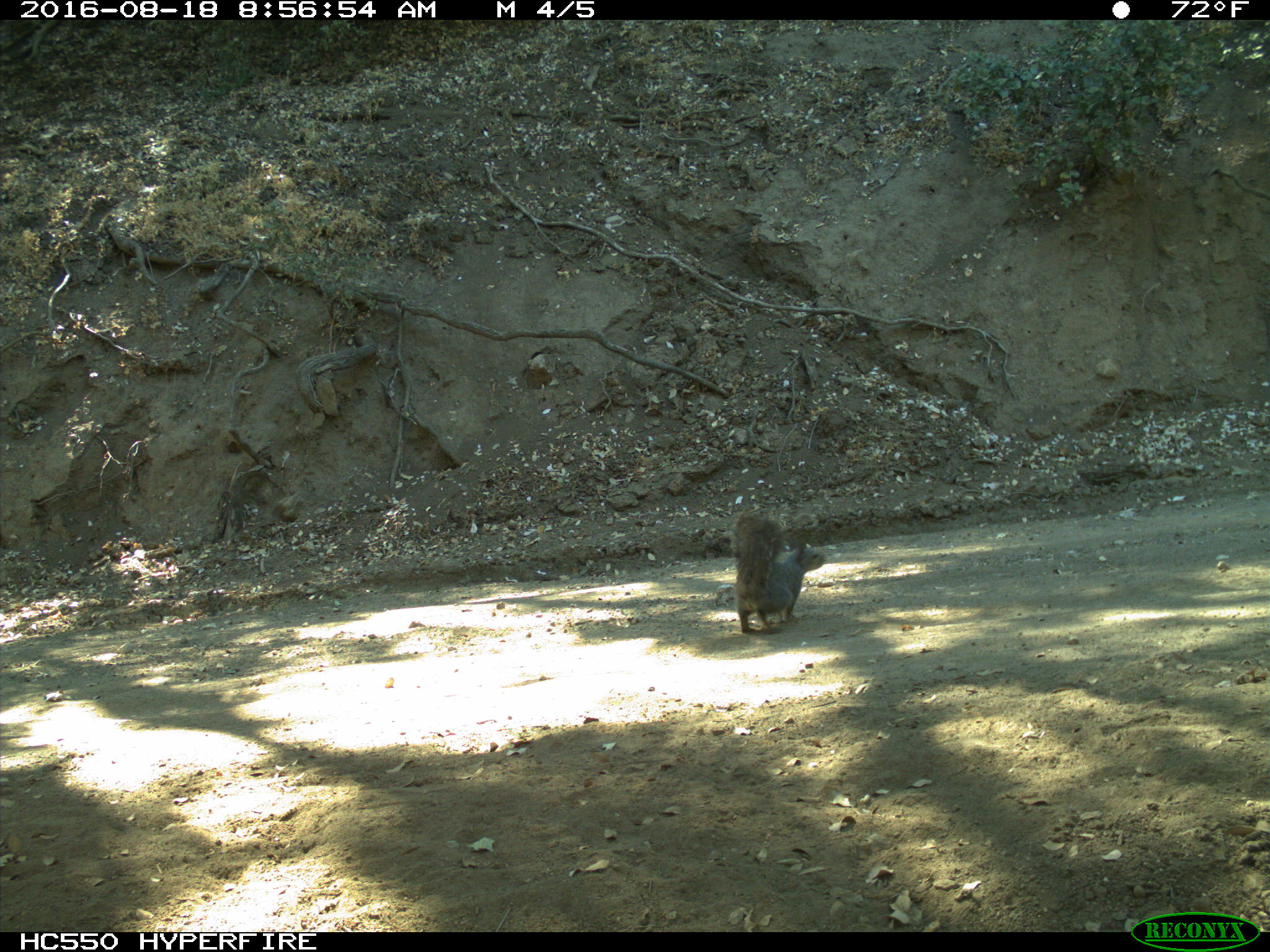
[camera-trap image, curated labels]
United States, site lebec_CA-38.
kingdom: Animalia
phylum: Chordata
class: Mammalia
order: Rodentia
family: Sciuridae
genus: Sciurus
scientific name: Sciurus carolinensis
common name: eastern gray squirrel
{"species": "Sciurus carolinensis (eastern gray squirrel)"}